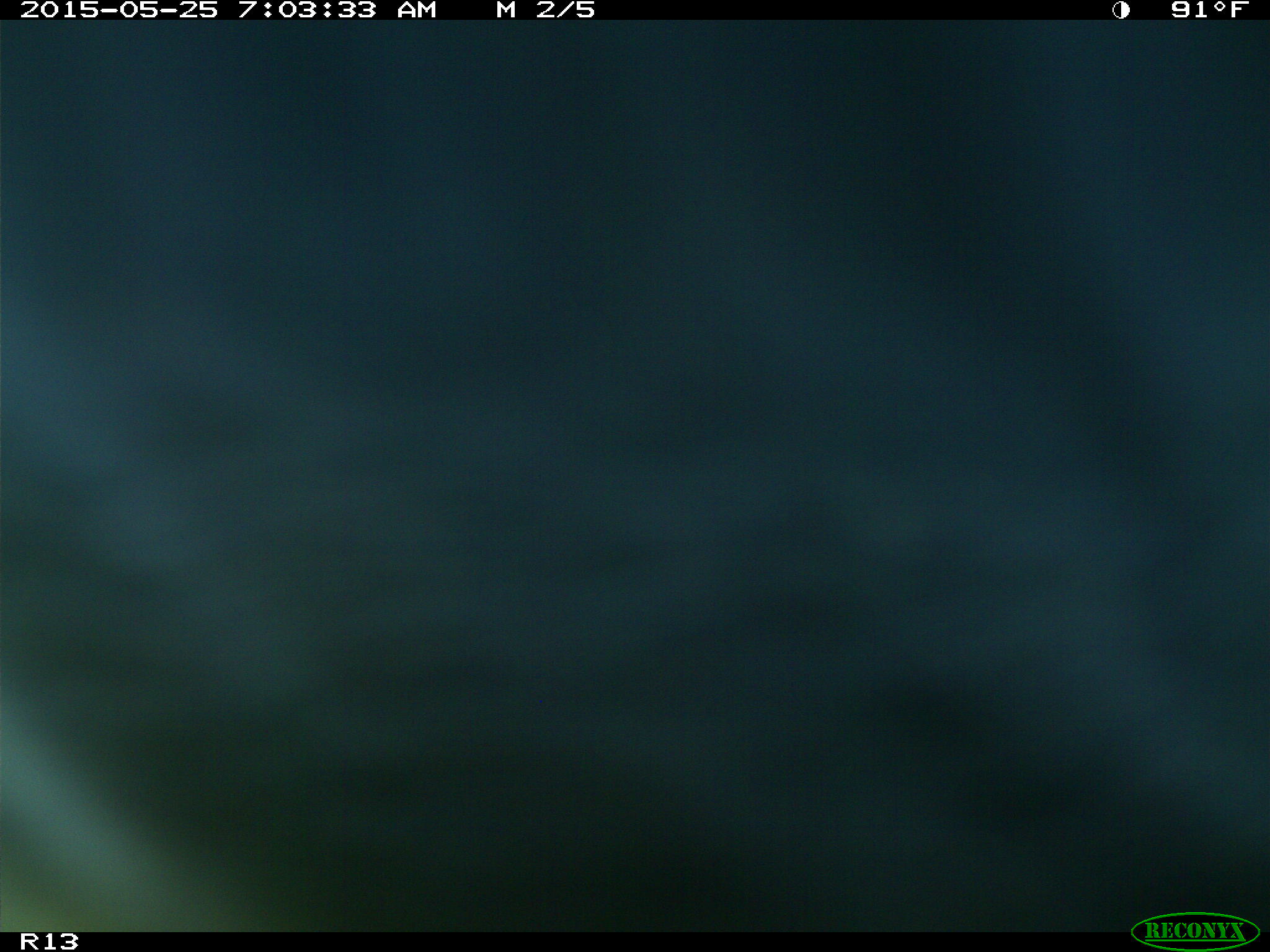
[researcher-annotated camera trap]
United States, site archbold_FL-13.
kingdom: Animalia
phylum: Chordata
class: Mammalia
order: Artiodactyla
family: Bovidae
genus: Bos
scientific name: Bos taurus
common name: domestic cow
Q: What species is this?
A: Bos taurus (domestic cow).